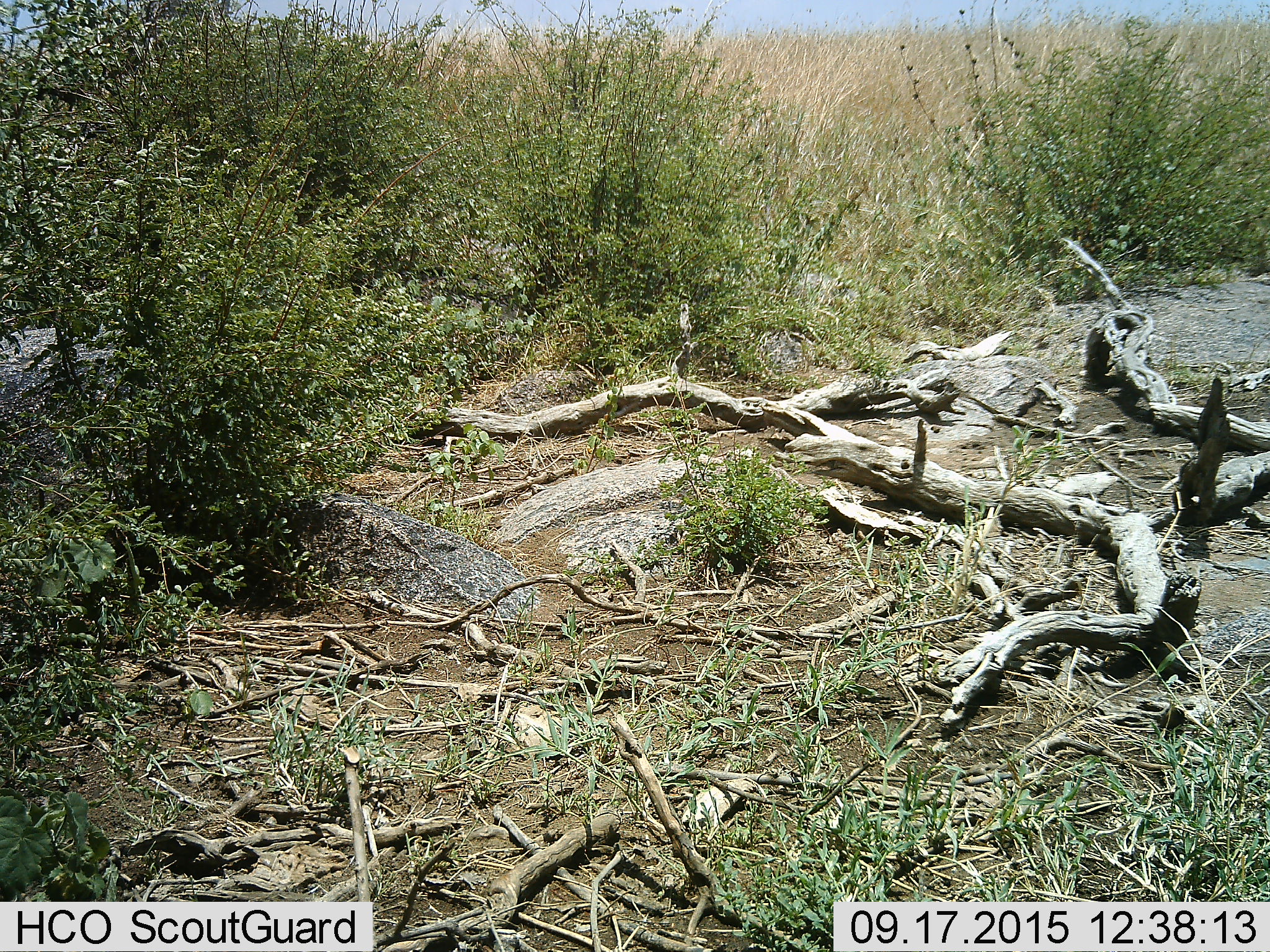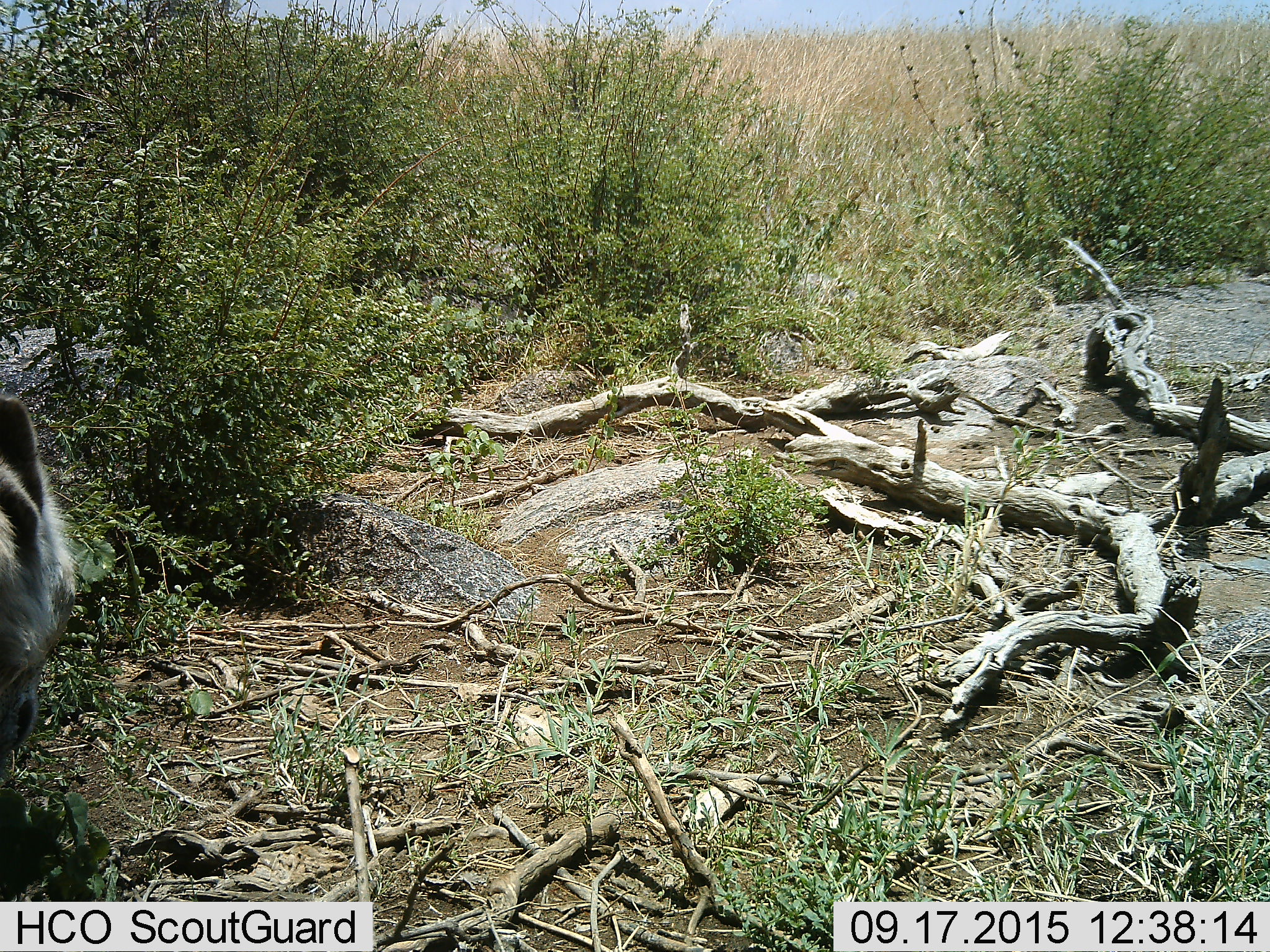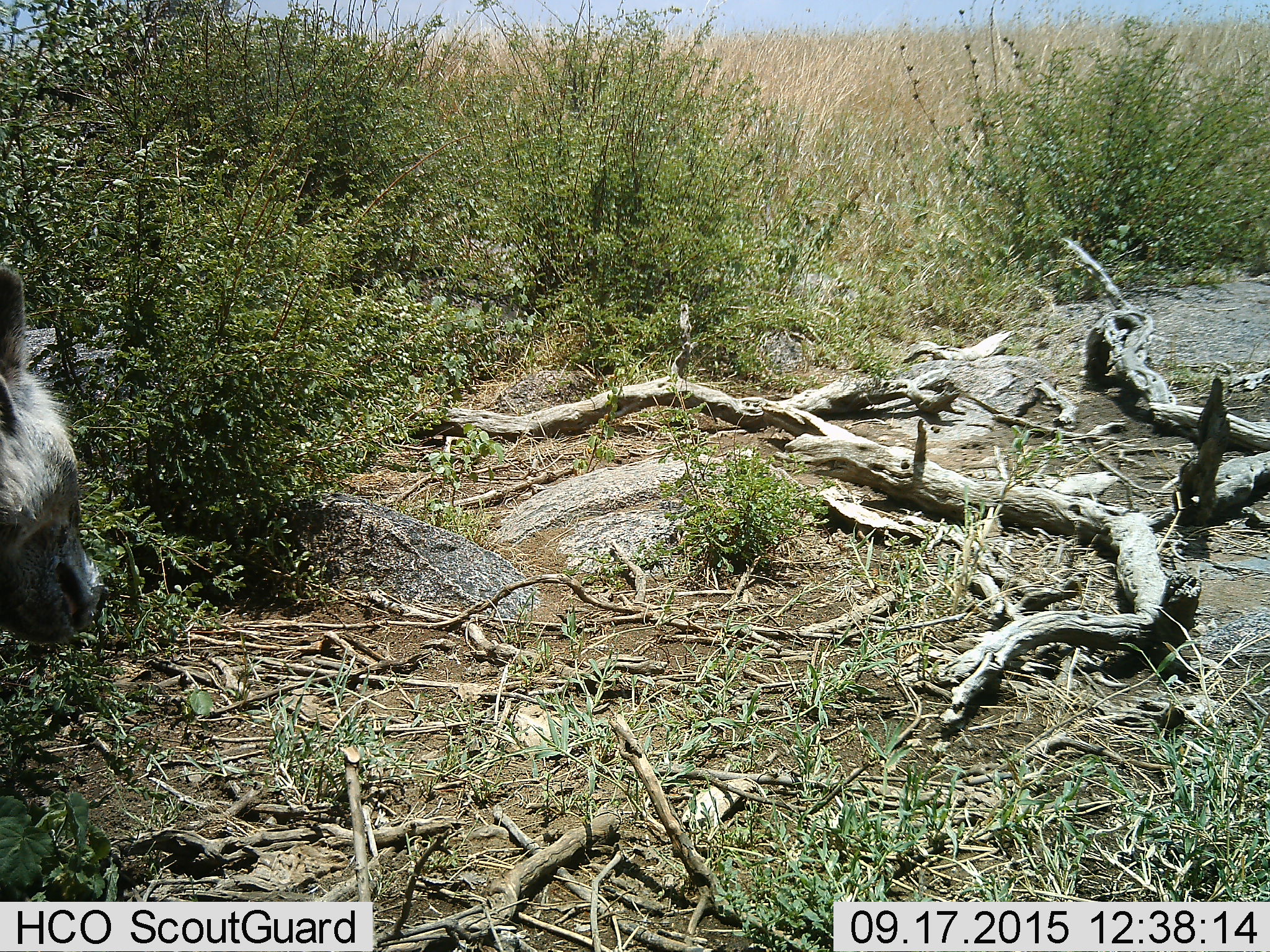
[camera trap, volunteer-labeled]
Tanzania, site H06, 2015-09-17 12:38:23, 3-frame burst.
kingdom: Animalia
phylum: Chordata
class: Mammalia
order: Carnivora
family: Hyaenidae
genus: Crocuta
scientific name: Crocuta crocuta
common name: spotted hyena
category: hyenaspotted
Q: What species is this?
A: Hyenaspotted (spotted hyena) (Crocuta crocuta).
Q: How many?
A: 1.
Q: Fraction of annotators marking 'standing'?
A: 50%.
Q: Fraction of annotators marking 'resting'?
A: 0%.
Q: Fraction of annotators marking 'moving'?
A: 50%.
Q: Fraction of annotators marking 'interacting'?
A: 0%.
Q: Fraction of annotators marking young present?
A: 0%.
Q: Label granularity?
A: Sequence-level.